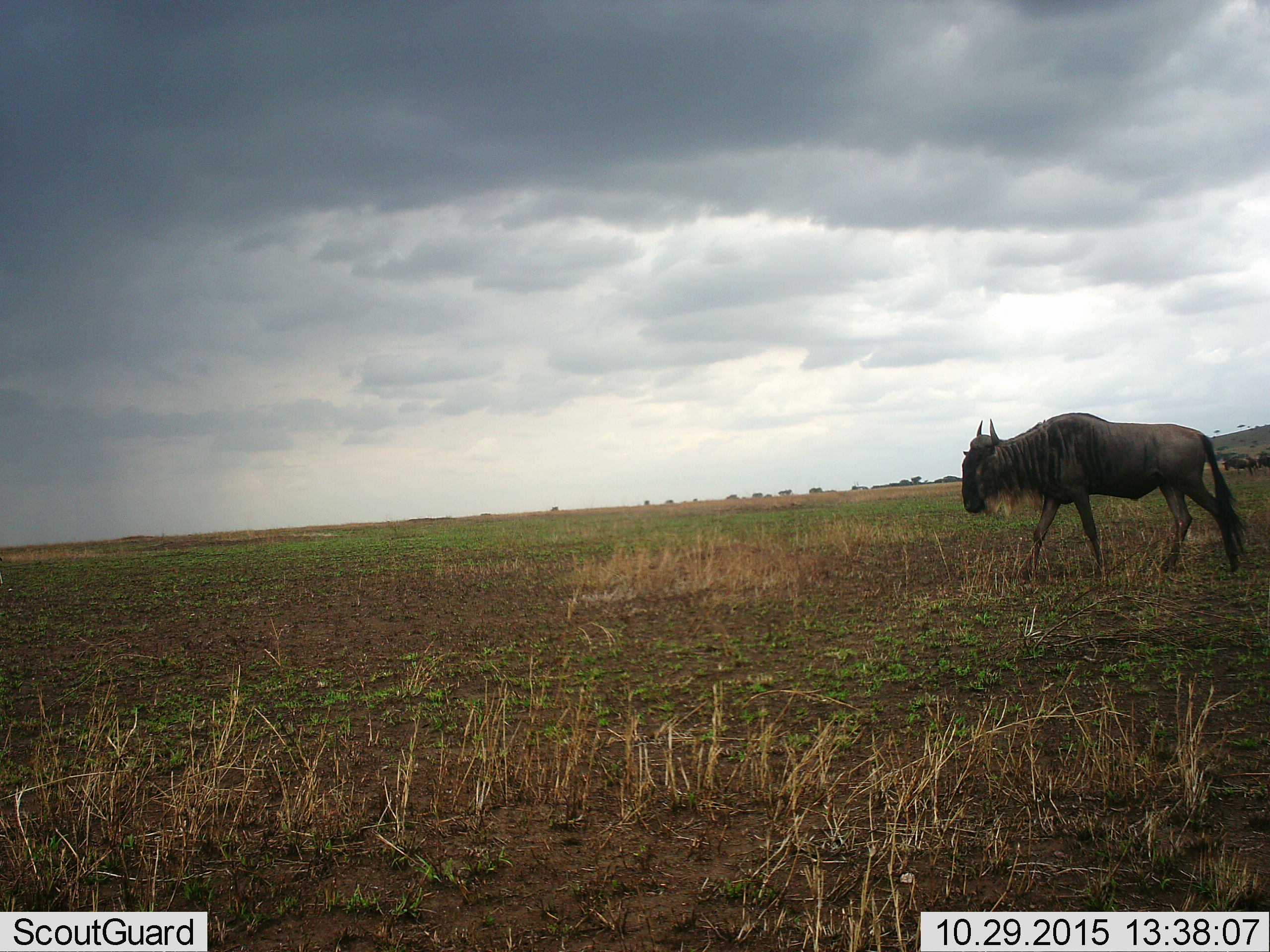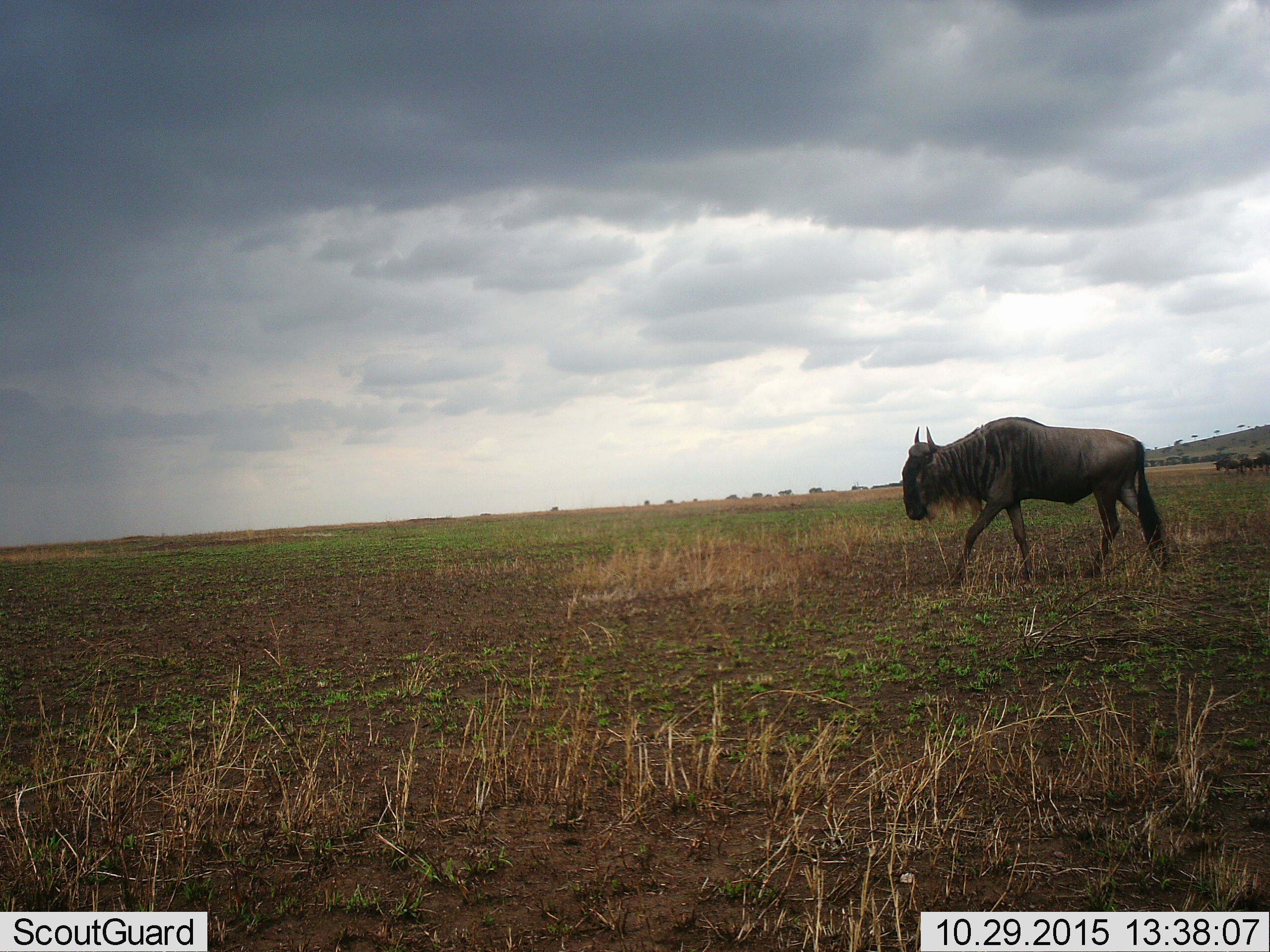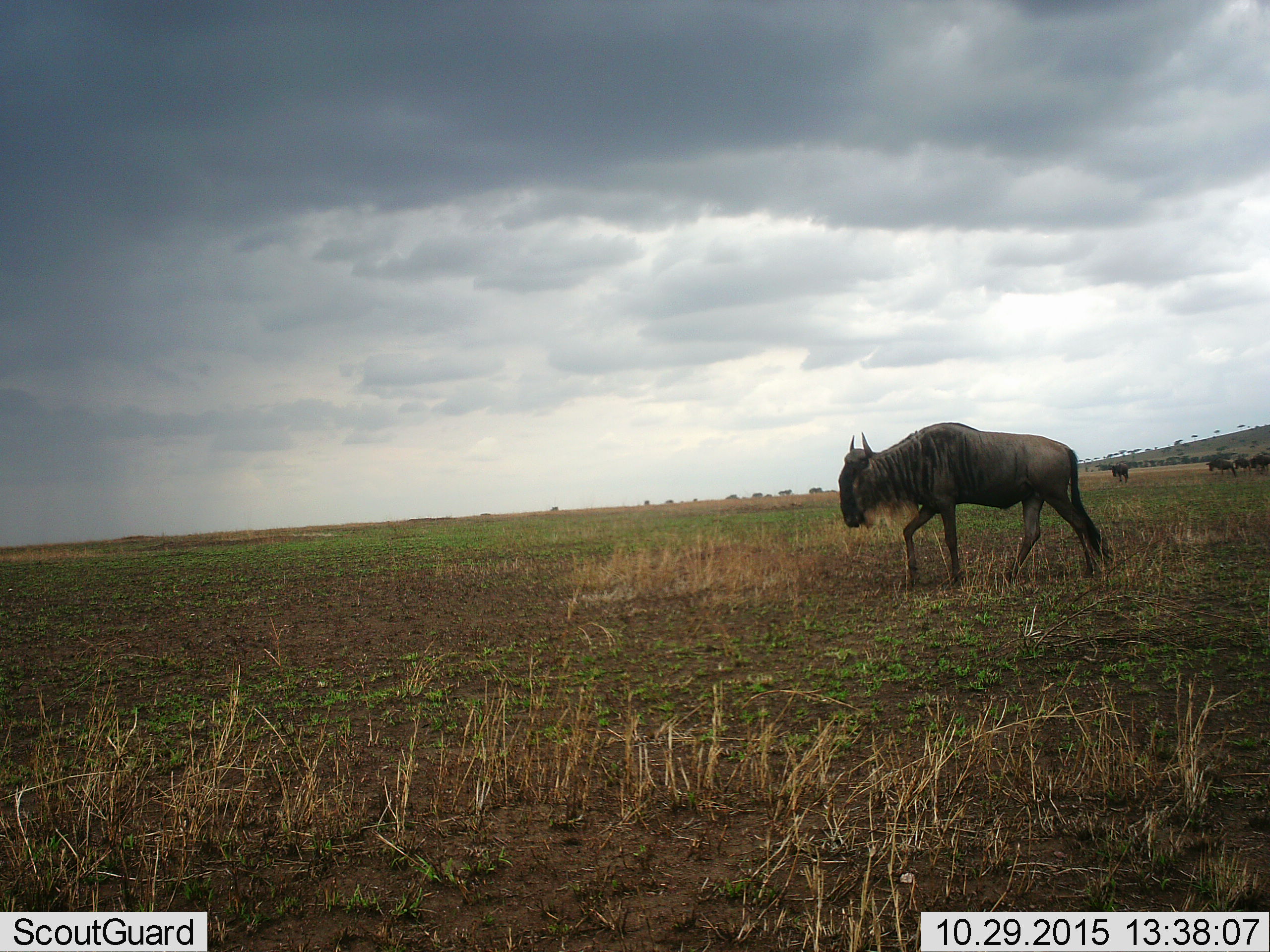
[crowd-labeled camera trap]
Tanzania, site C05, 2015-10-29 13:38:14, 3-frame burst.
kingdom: Animalia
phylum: Chordata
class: Mammalia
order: Artiodactyla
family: Bovidae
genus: Connochaetes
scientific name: Connochaetes taurinus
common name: blue wildebeest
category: wildebeest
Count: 3.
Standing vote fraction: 12%.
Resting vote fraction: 0%.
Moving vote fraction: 94%.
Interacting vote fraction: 0%.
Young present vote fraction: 0%.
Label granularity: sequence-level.